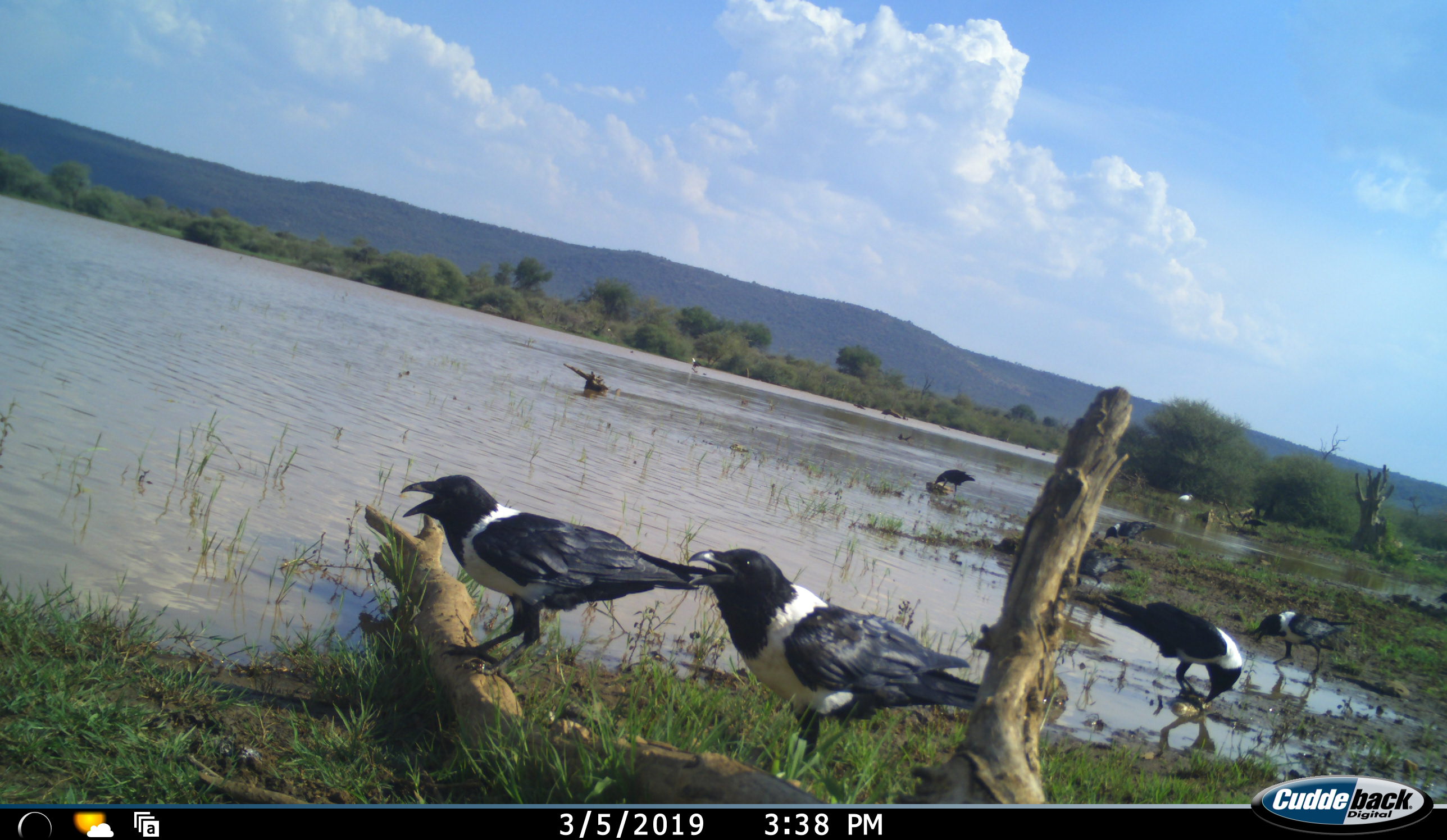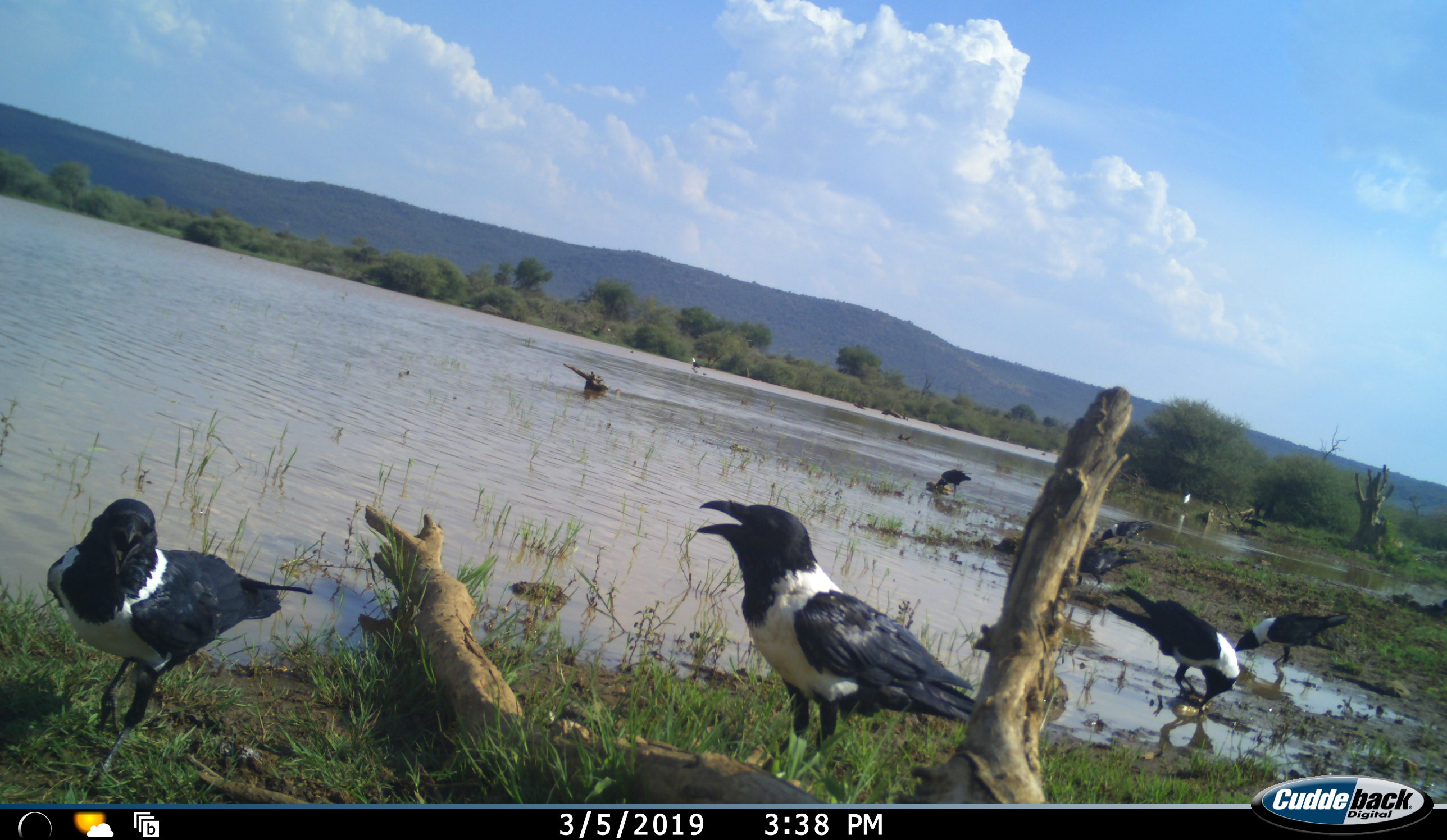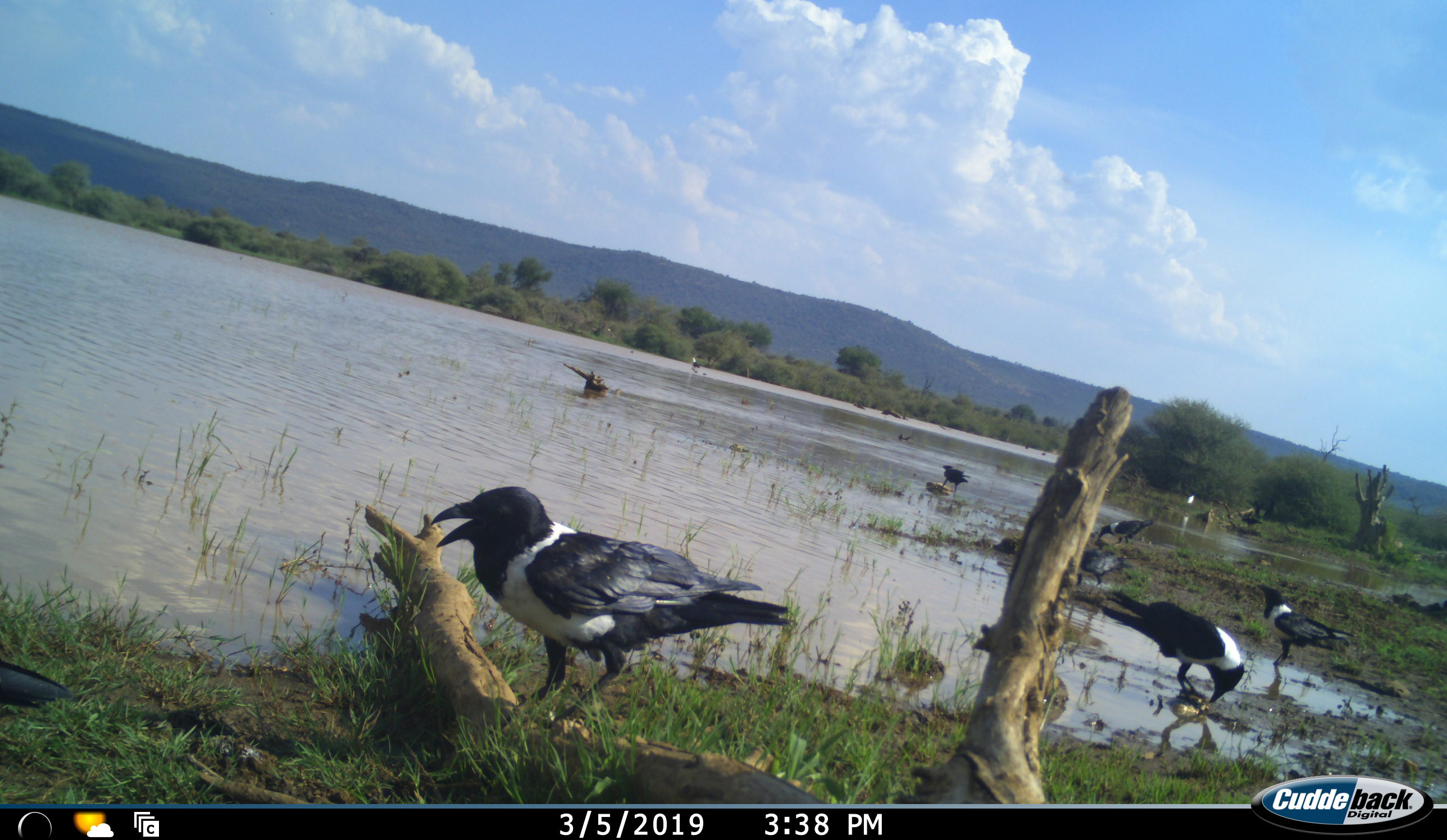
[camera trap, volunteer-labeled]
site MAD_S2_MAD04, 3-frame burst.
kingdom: Animalia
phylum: Chordata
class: Aves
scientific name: Aves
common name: bird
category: birdother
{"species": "birdother (bird) (Aves)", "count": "7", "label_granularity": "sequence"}